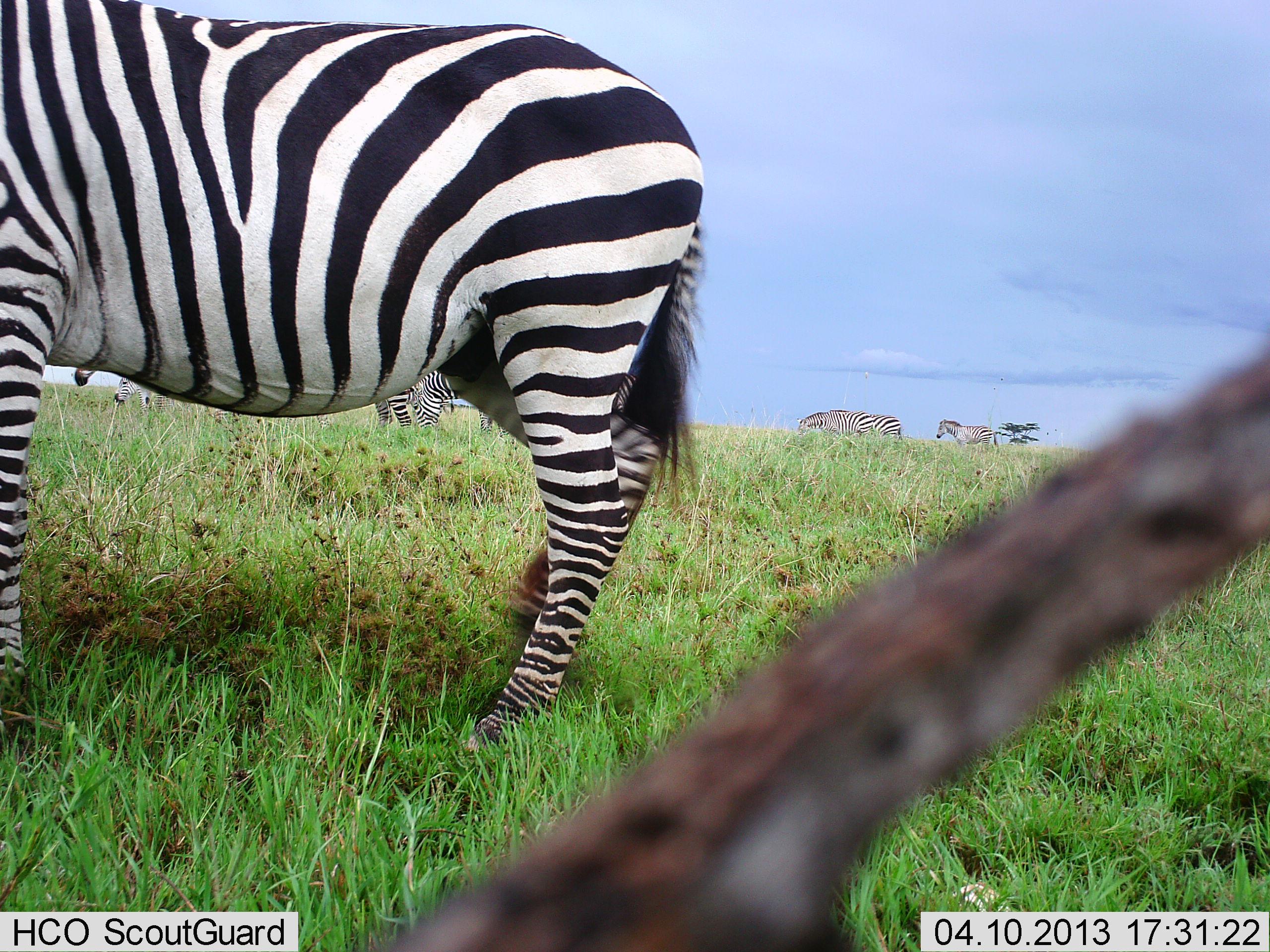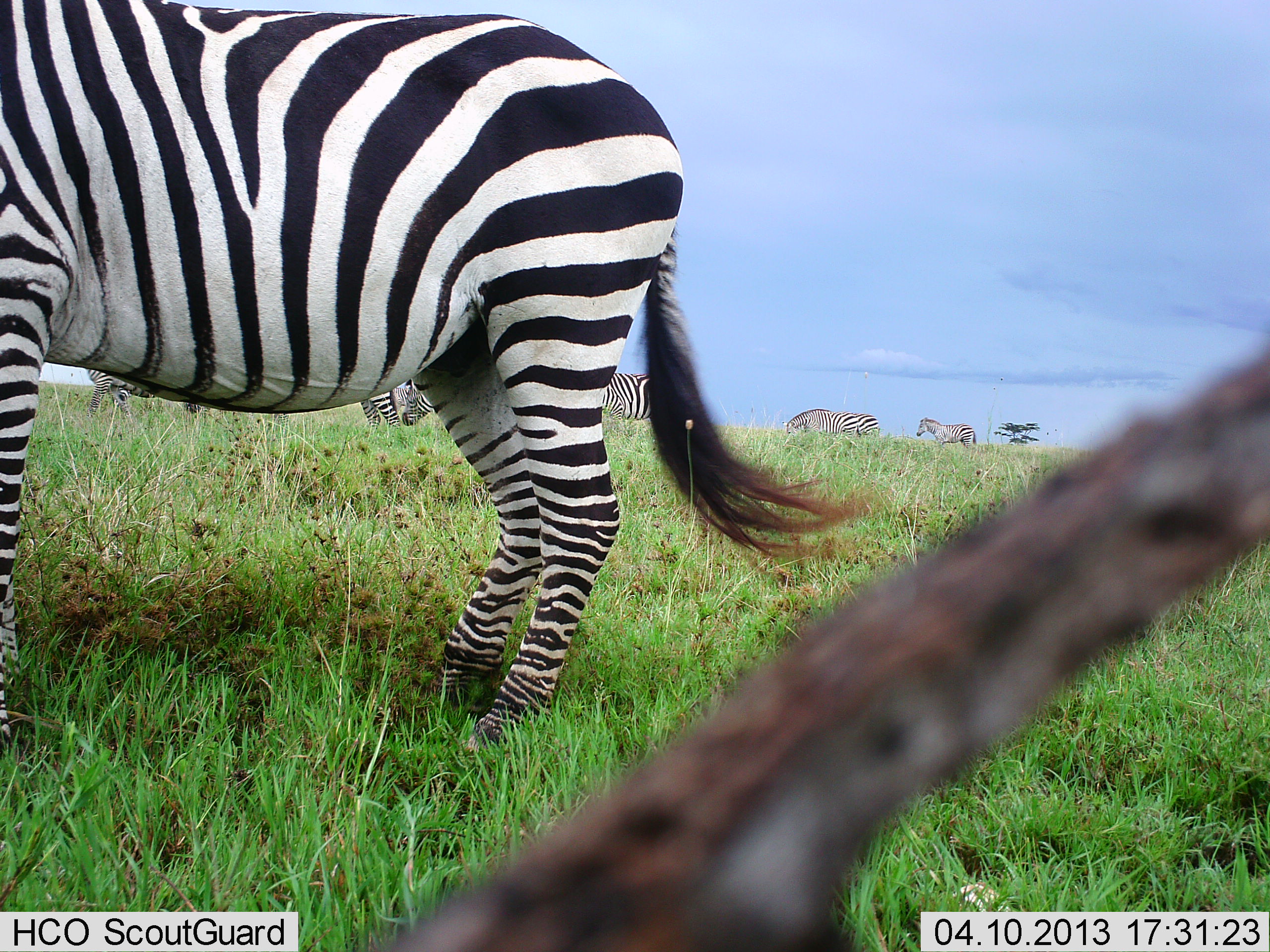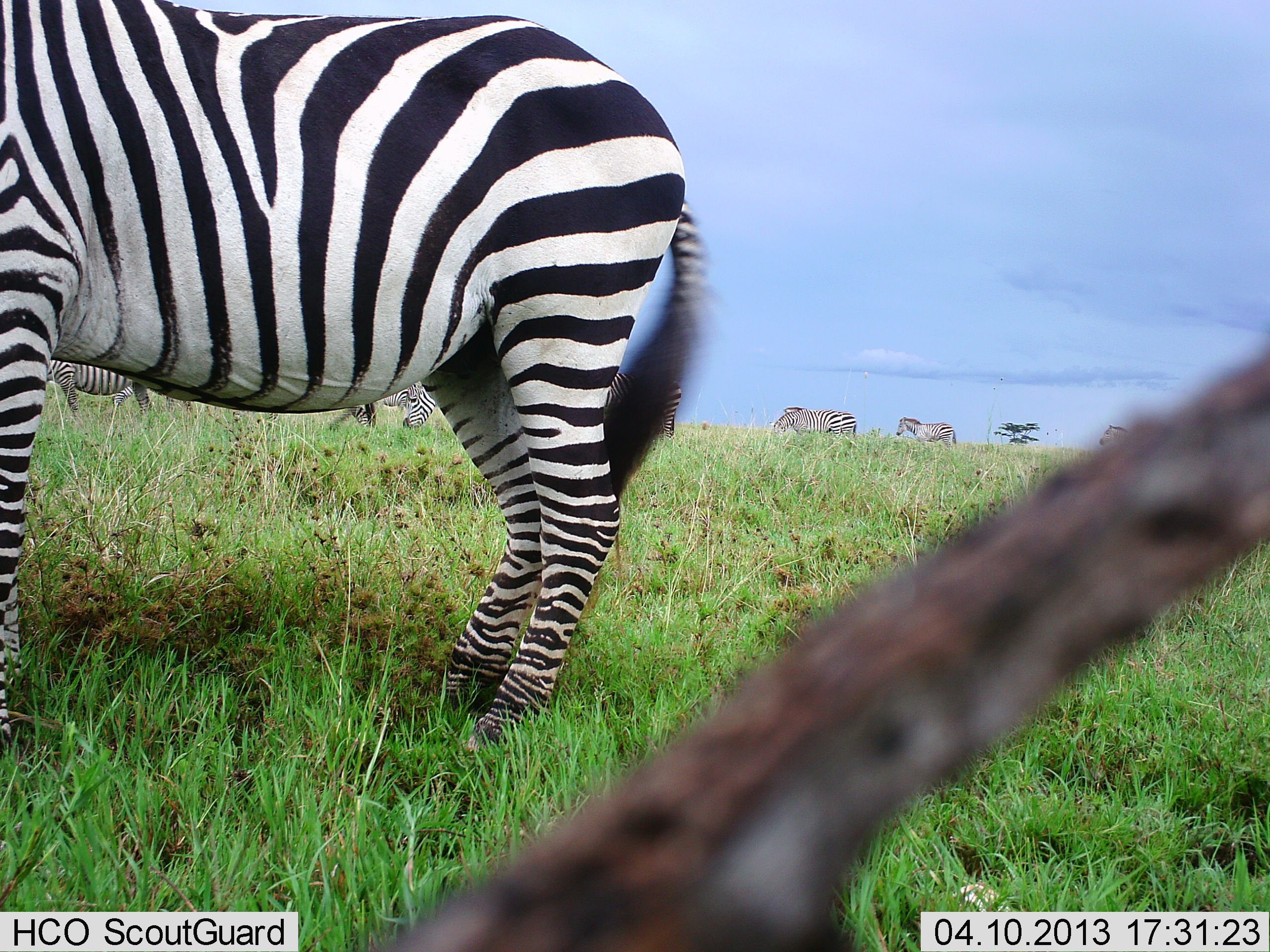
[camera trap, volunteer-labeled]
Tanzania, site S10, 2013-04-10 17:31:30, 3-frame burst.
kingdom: Animalia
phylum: Chordata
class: Mammalia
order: Perissodactyla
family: Equidae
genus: Equus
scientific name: Equus quagga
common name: plains zebra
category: zebra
Zebra (plains zebra) (Equus quagga), count 7. Behavior (volunteer vote fractions): standing 90%, resting 5%, moving 80%, interacting 0%. Young present (vote fraction): 0%. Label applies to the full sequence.